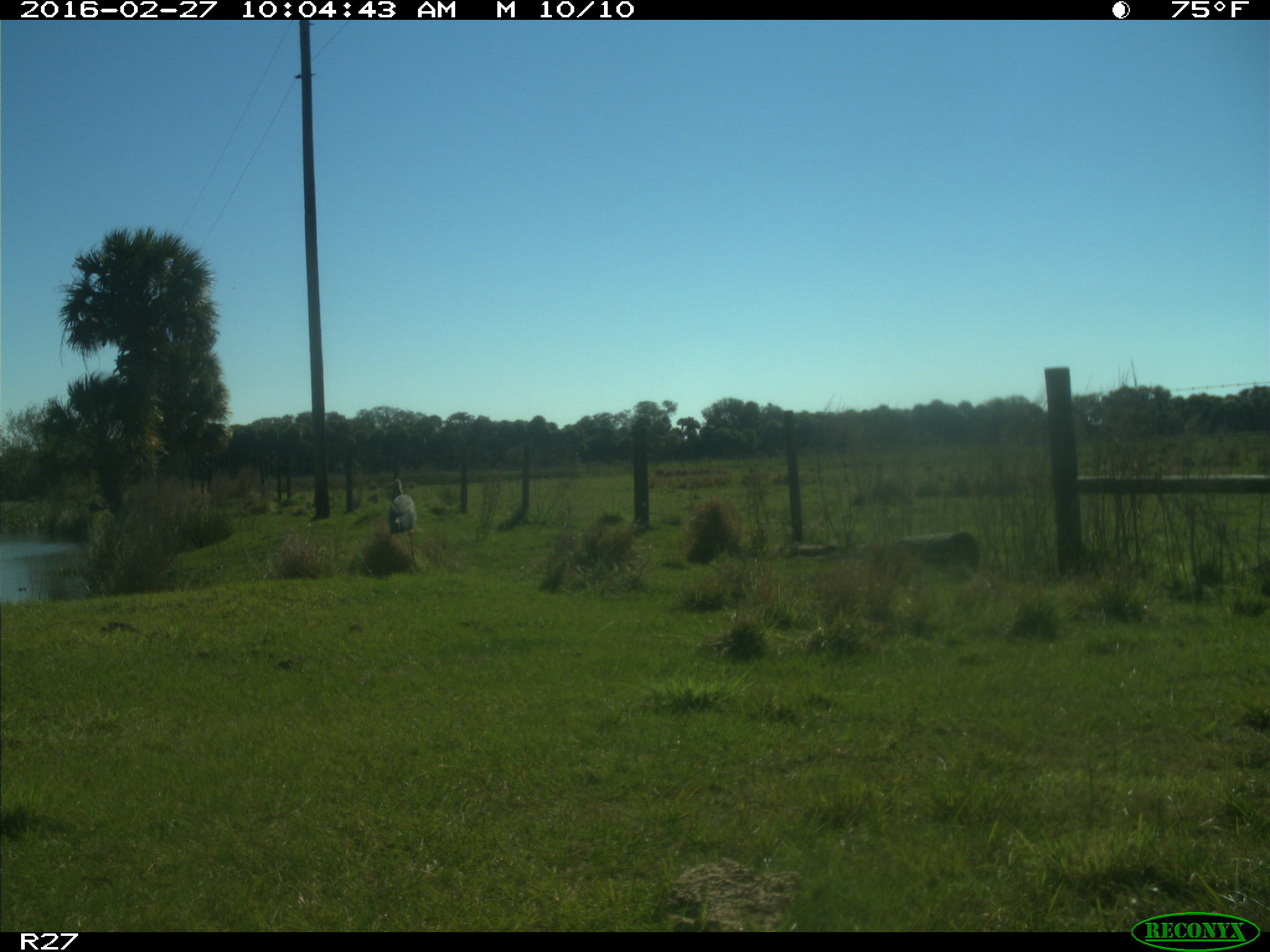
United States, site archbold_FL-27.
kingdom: Animalia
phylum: Chordata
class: Aves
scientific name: Aves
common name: birds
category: unidentified bird